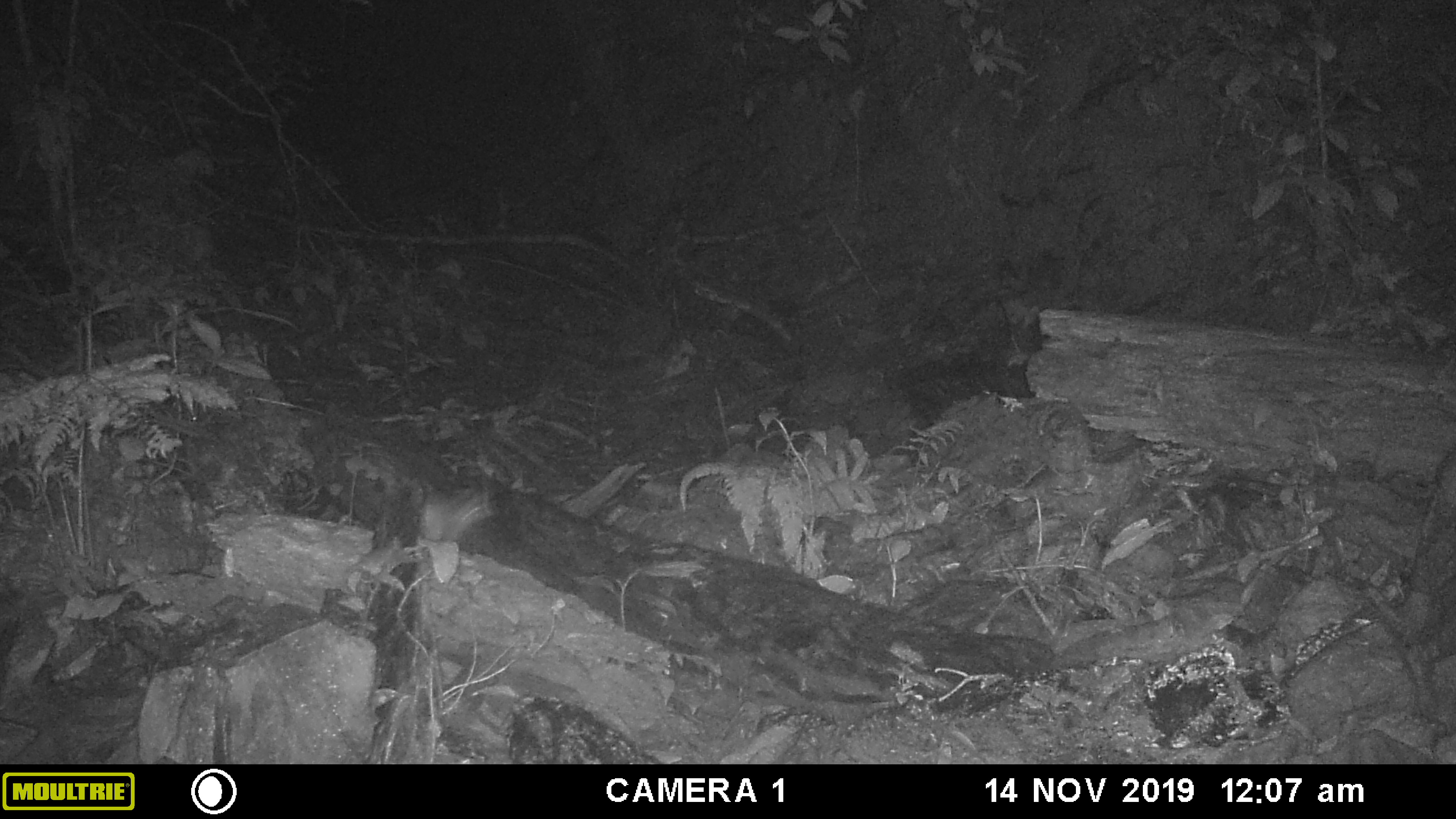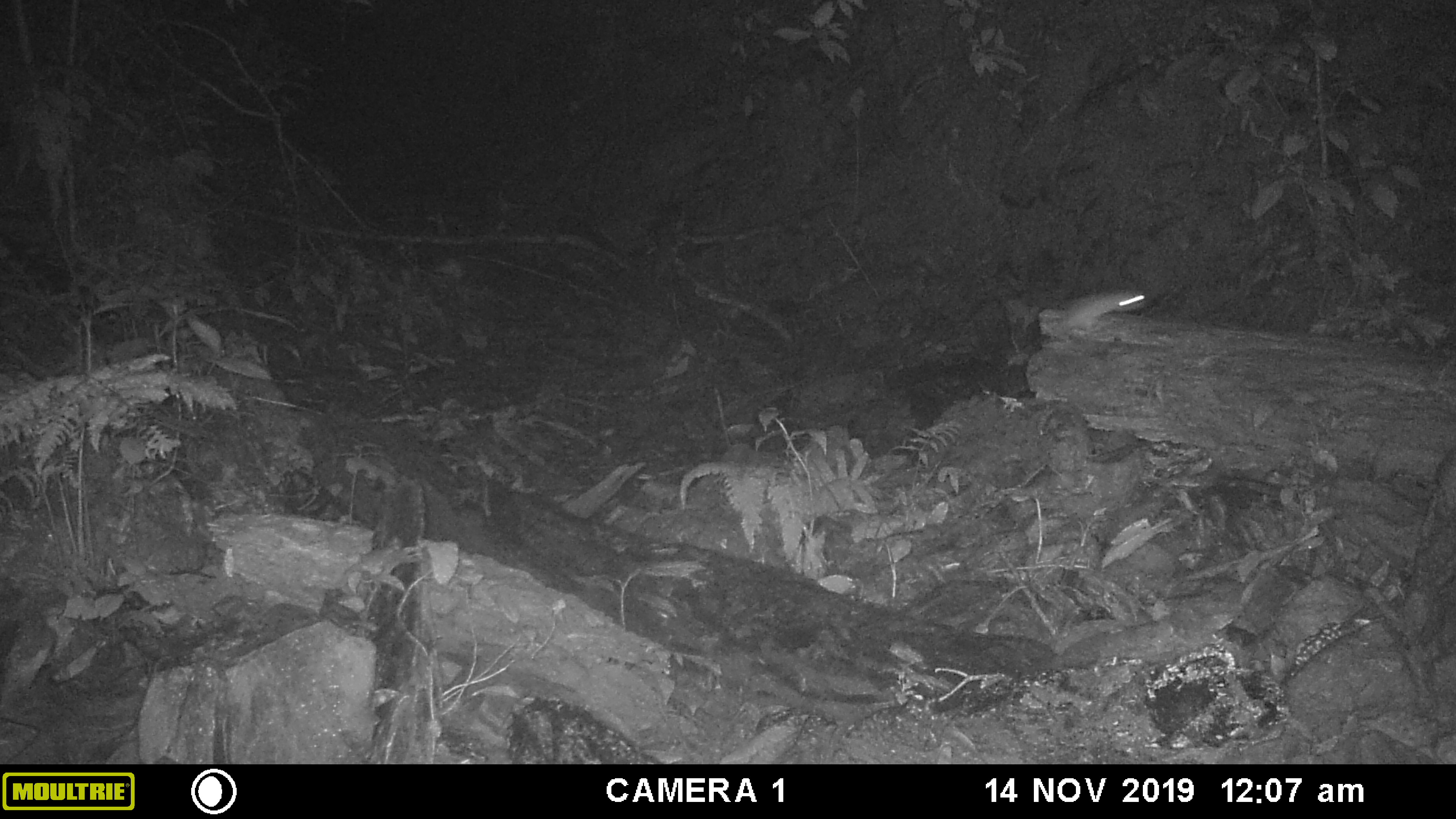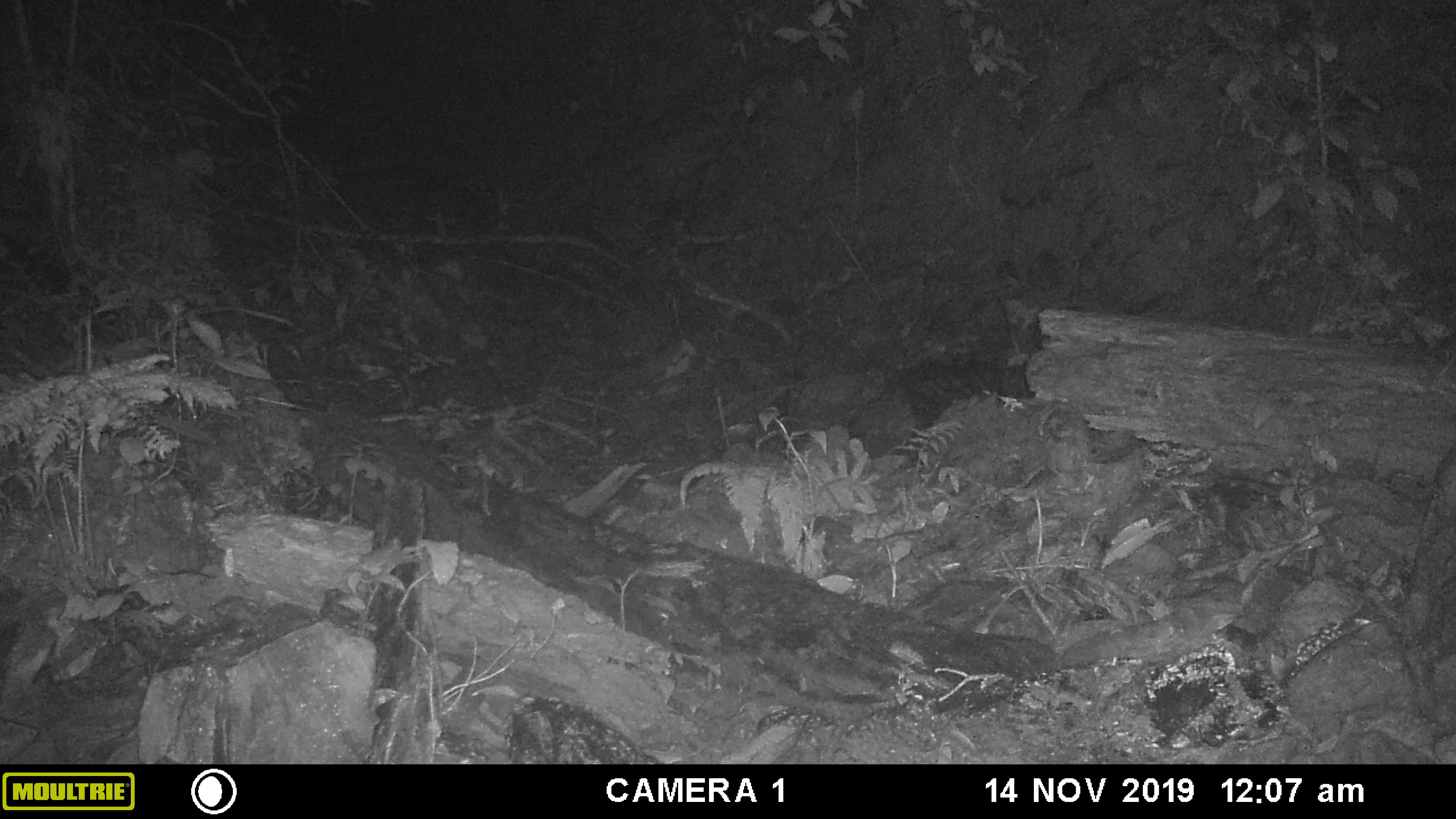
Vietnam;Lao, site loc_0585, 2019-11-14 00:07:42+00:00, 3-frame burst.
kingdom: Animalia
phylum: Chordata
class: Mammalia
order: Rodentia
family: Muridae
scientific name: Muridae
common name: old-world mice and rats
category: unidentified murid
Unidentified murid (old-world mice and rats) (Muridae). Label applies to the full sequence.